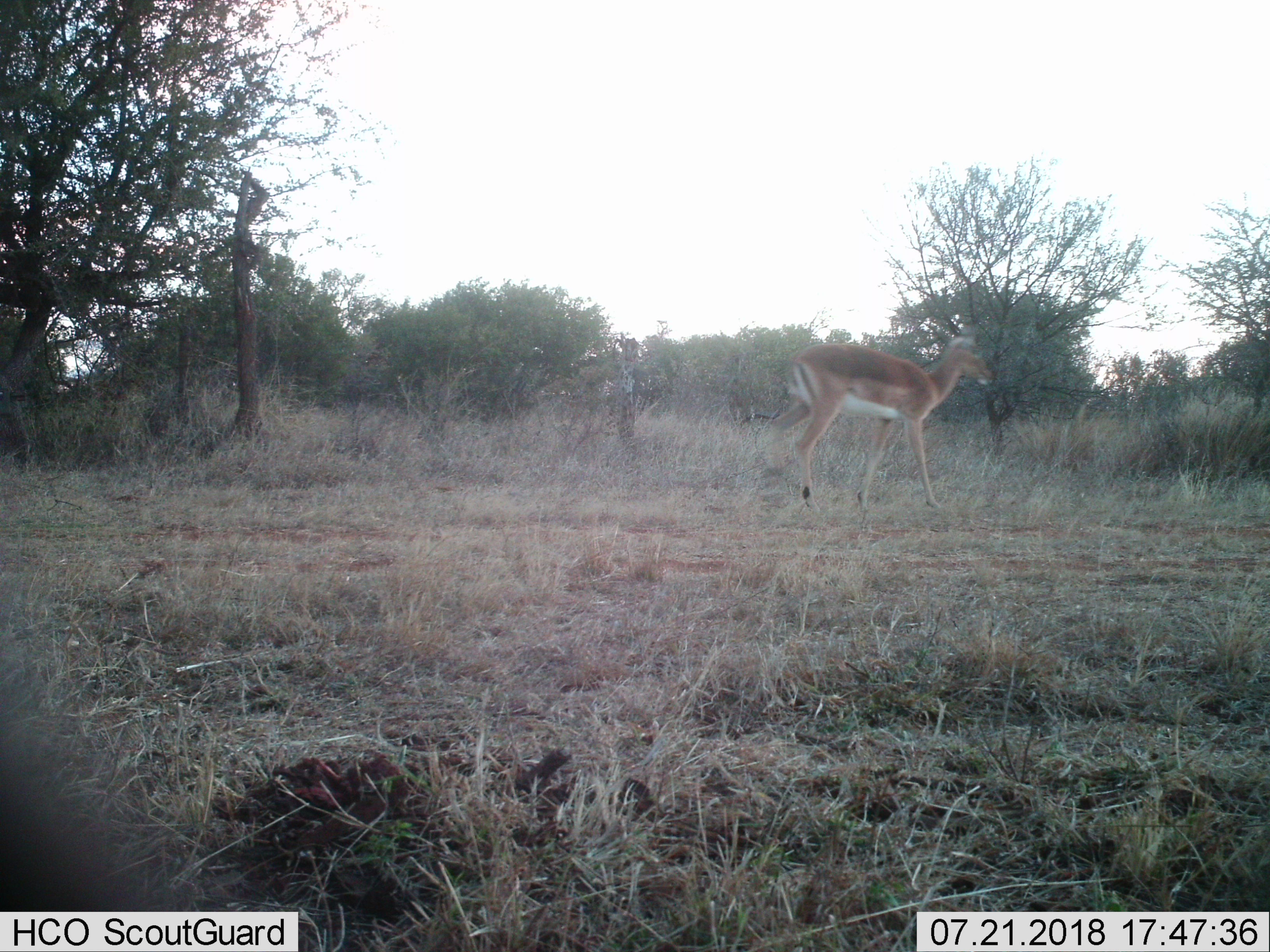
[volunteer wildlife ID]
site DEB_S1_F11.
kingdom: Animalia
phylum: Chordata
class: Mammalia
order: Artiodactyla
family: Bovidae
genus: Aepyceros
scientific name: Aepyceros melampus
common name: impala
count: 1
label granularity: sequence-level